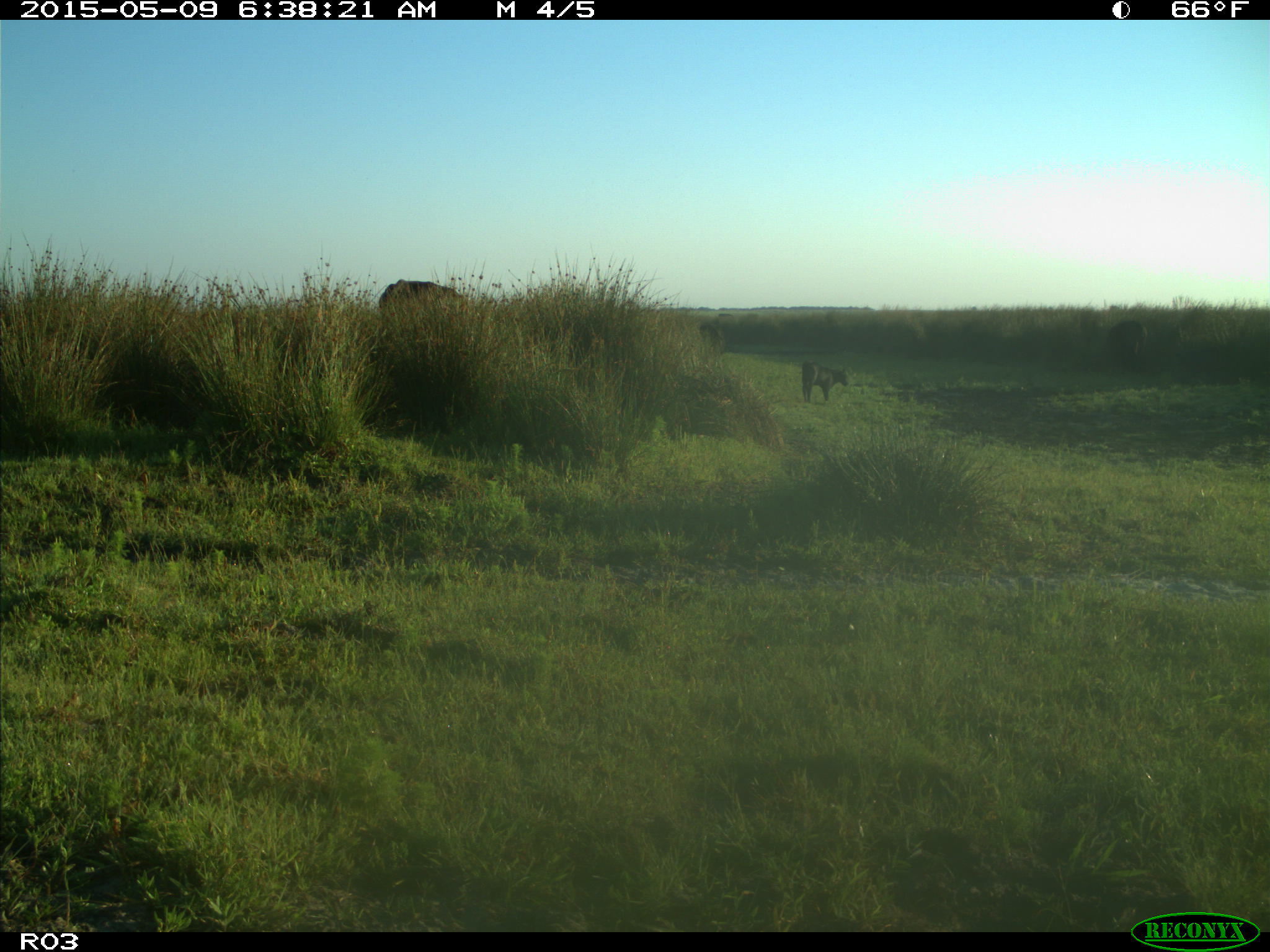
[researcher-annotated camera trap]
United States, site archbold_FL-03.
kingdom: Animalia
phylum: Chordata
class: Mammalia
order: Artiodactyla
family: Bovidae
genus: Bos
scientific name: Bos taurus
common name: domestic cow